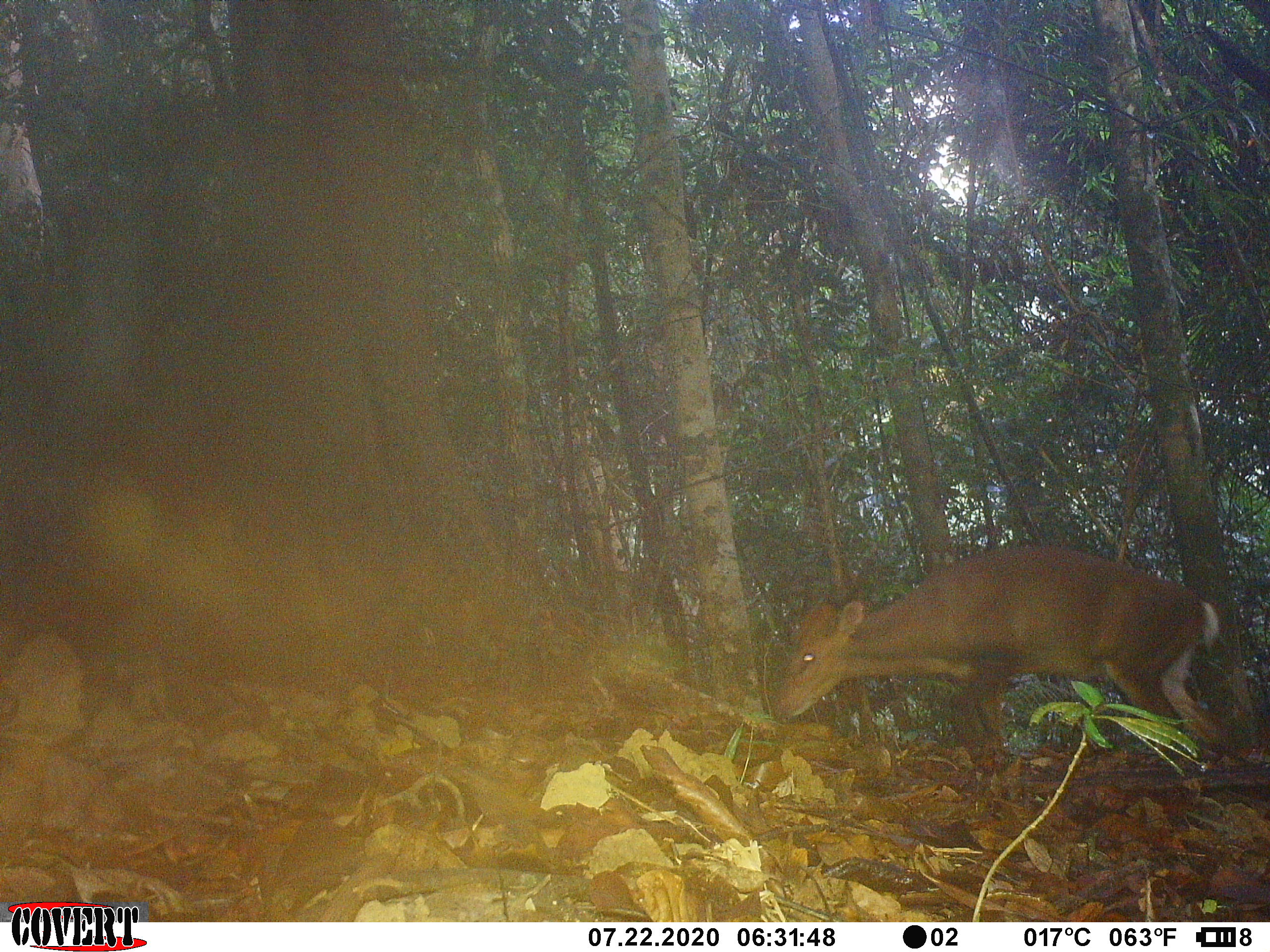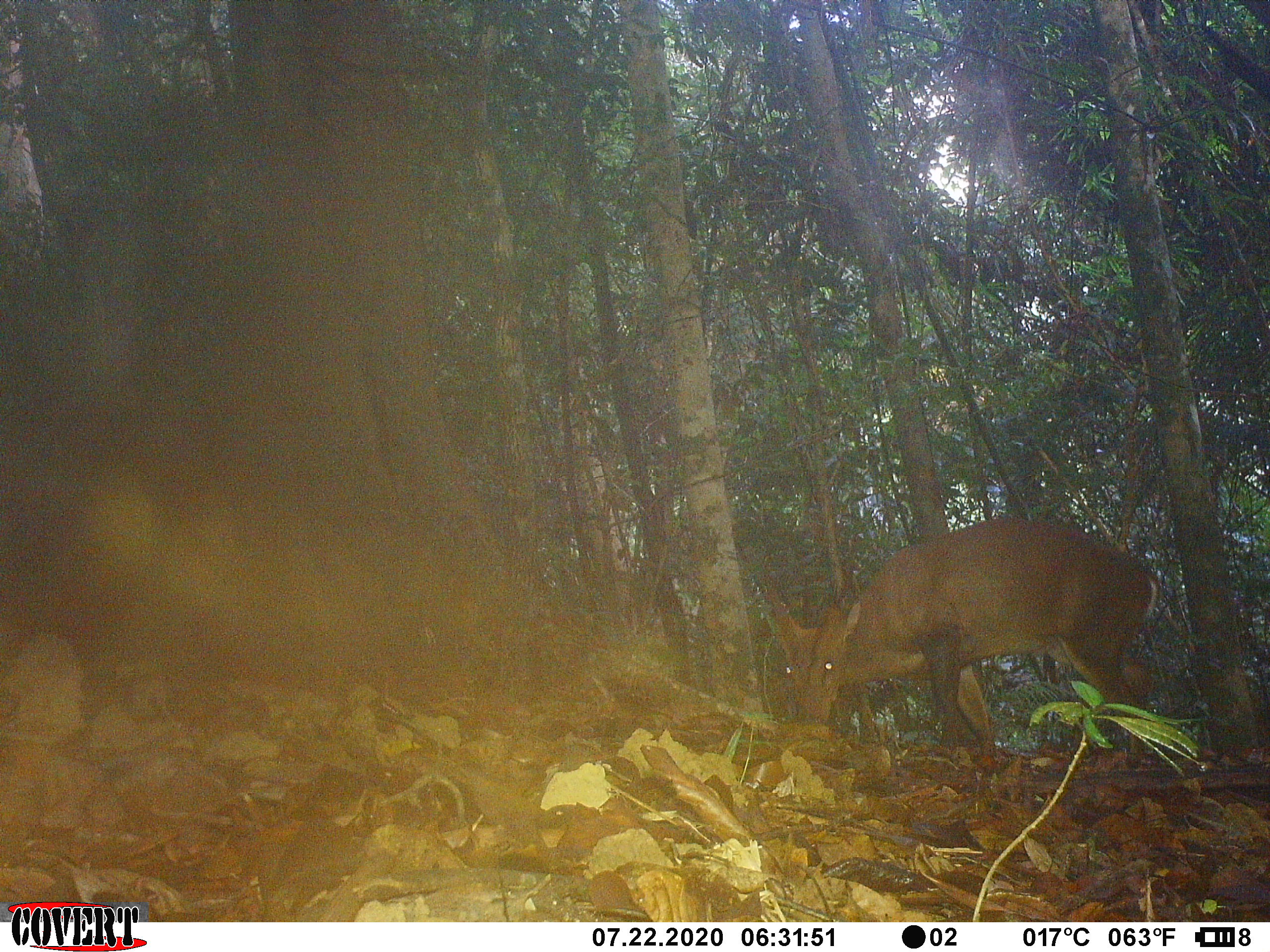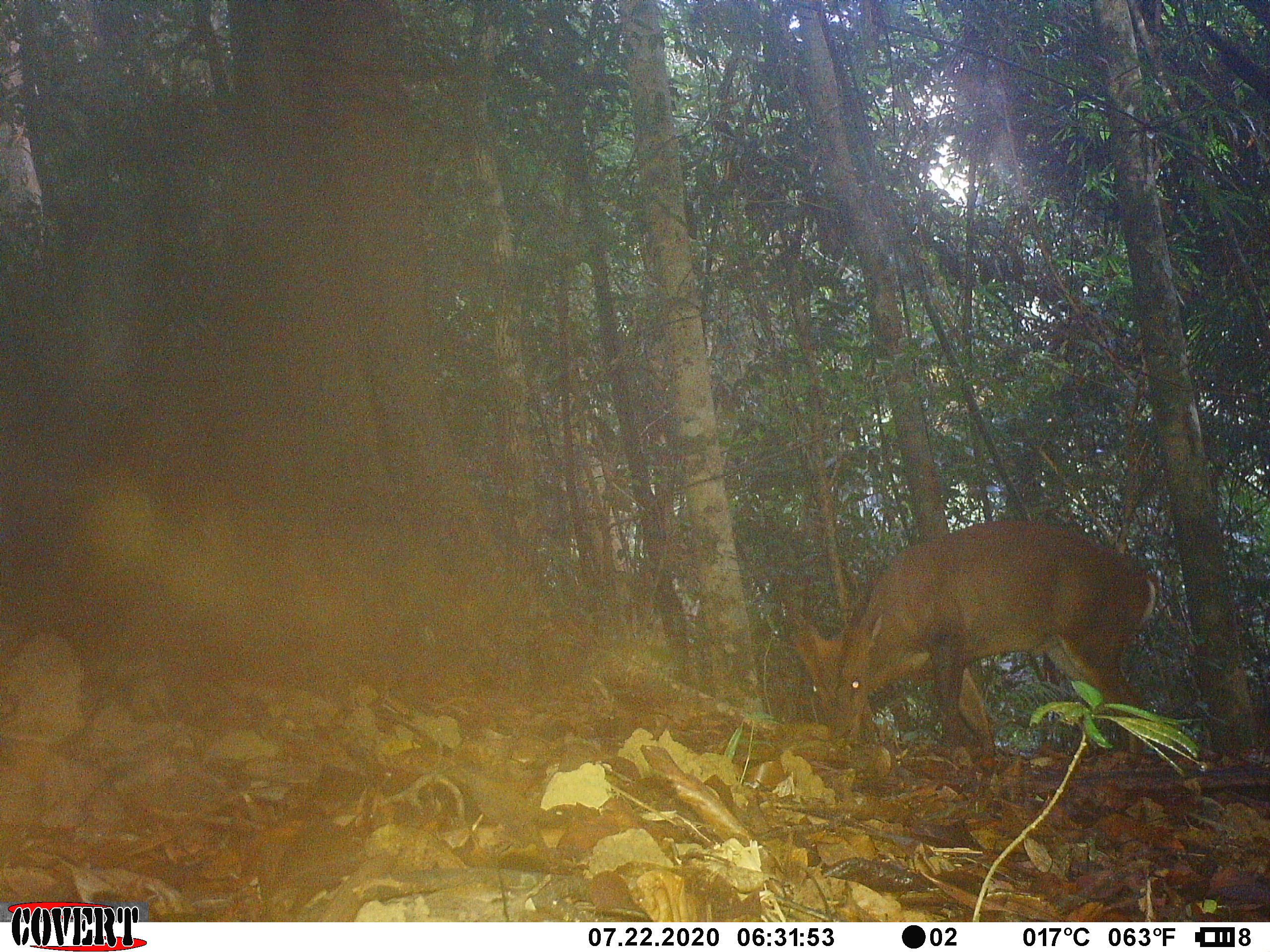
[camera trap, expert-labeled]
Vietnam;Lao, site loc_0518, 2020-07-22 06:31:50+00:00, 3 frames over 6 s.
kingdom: Animalia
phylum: Chordata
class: Mammalia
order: Artiodactyla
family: Cervidae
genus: Muntiacus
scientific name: Muntiacus vuquangensis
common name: large-antlered muntjac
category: large antlered muntjac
Large antlered muntjac (large-antlered muntjac) (Muntiacus vuquangensis). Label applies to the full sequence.